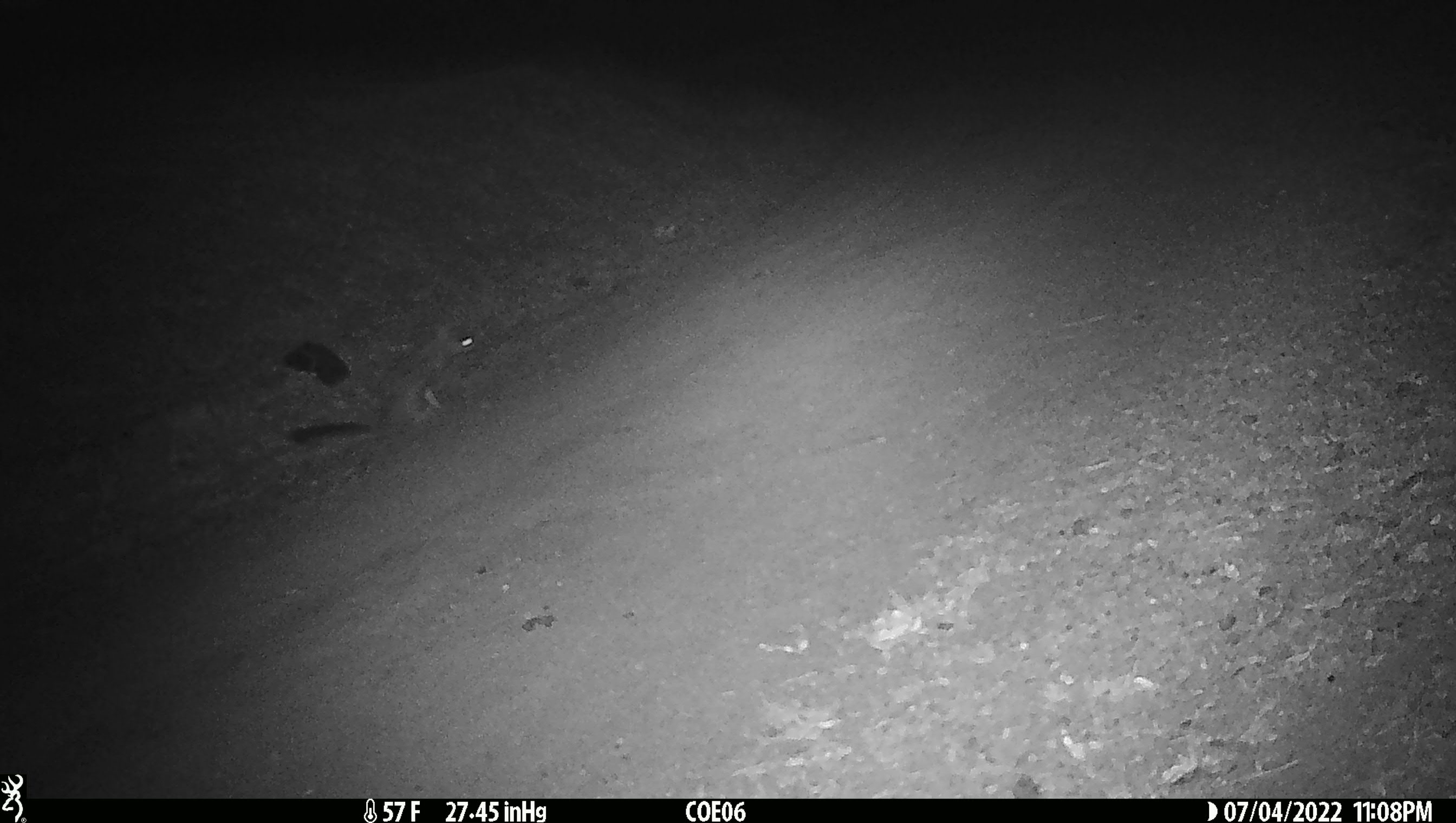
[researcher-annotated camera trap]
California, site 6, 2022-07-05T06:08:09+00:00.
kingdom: Animalia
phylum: Chordata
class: Mammalia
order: Carnivora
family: Canidae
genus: Urocyon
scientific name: Urocyon cinereoargenteus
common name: gray fox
Gray fox (Urocyon cinereoargenteus).